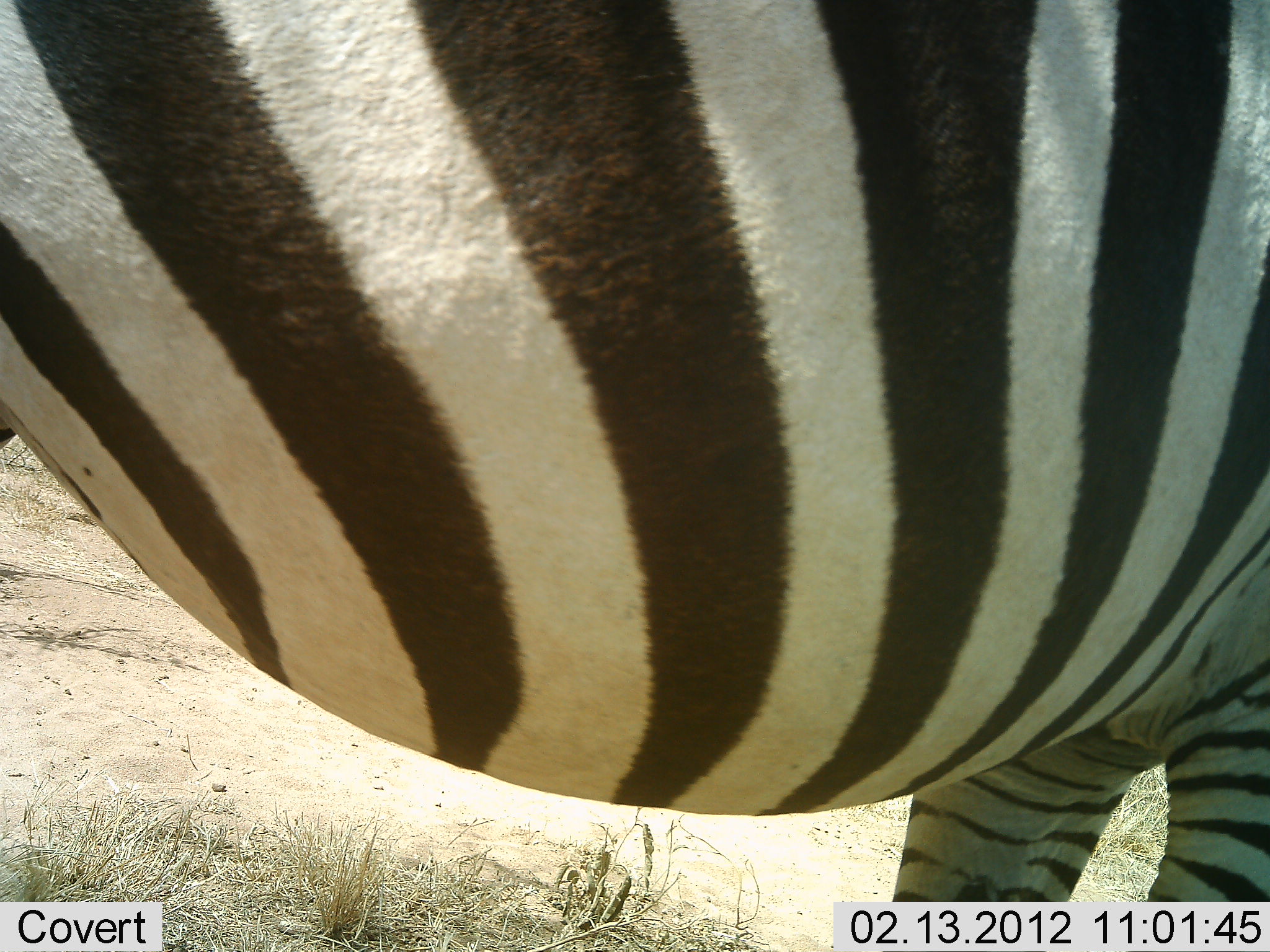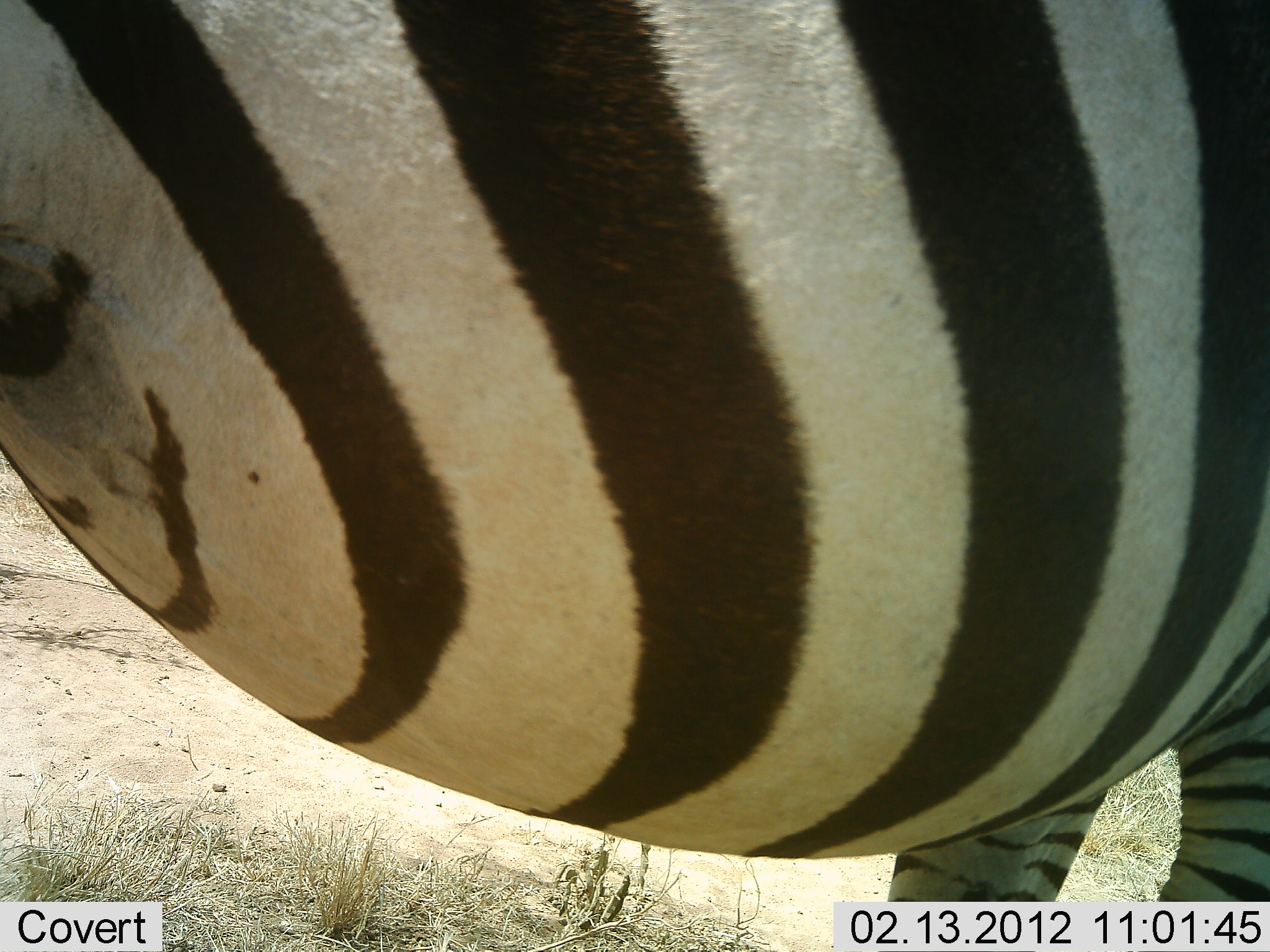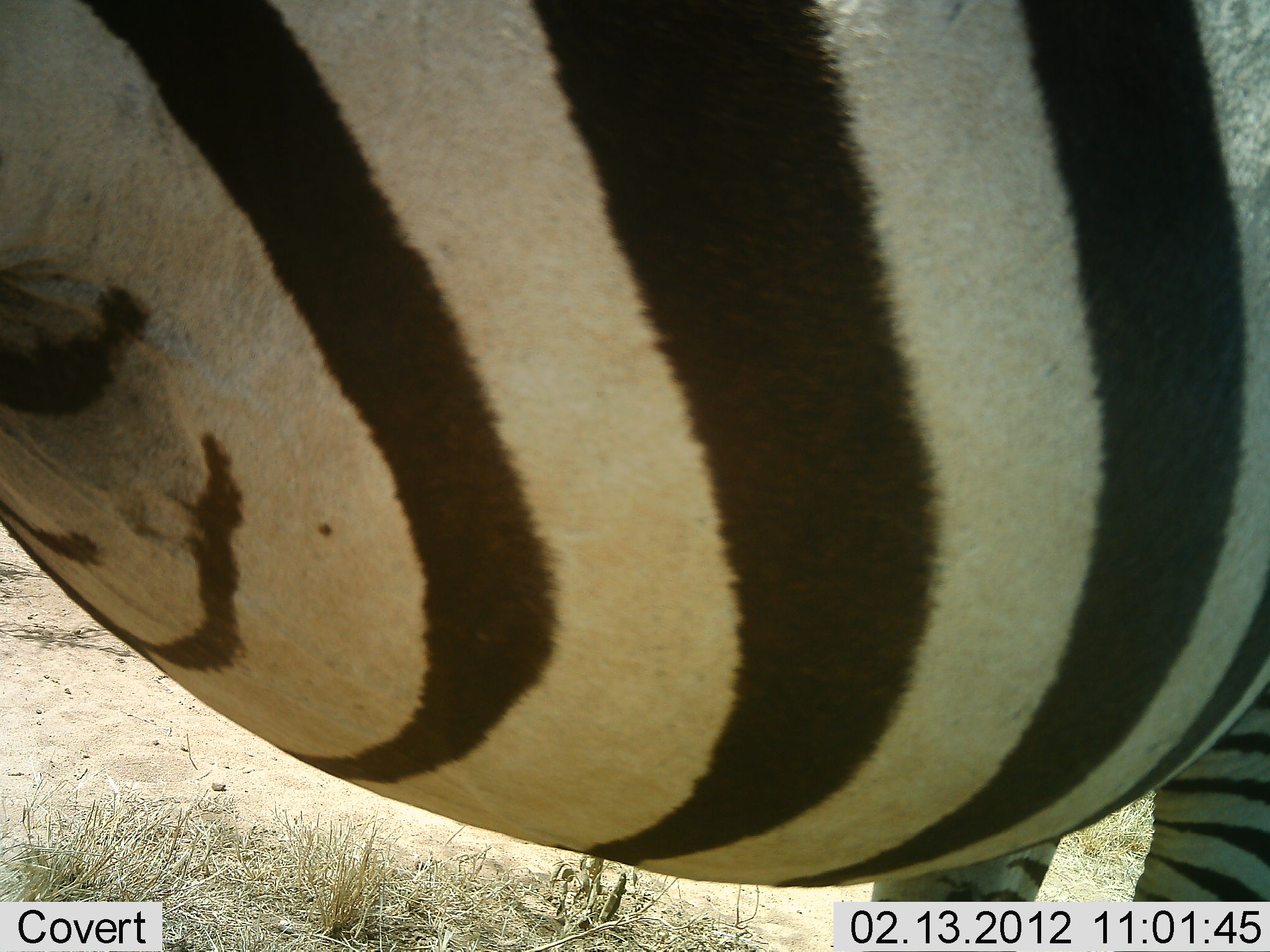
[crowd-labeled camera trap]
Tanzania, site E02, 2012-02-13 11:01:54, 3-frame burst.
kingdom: Animalia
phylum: Chordata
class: Mammalia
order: Perissodactyla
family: Equidae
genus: Equus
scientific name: Equus quagga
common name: plains zebra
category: zebra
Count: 1.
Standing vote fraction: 100%.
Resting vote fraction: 4%.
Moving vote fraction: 0%.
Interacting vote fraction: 0%.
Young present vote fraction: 11%.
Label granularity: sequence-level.